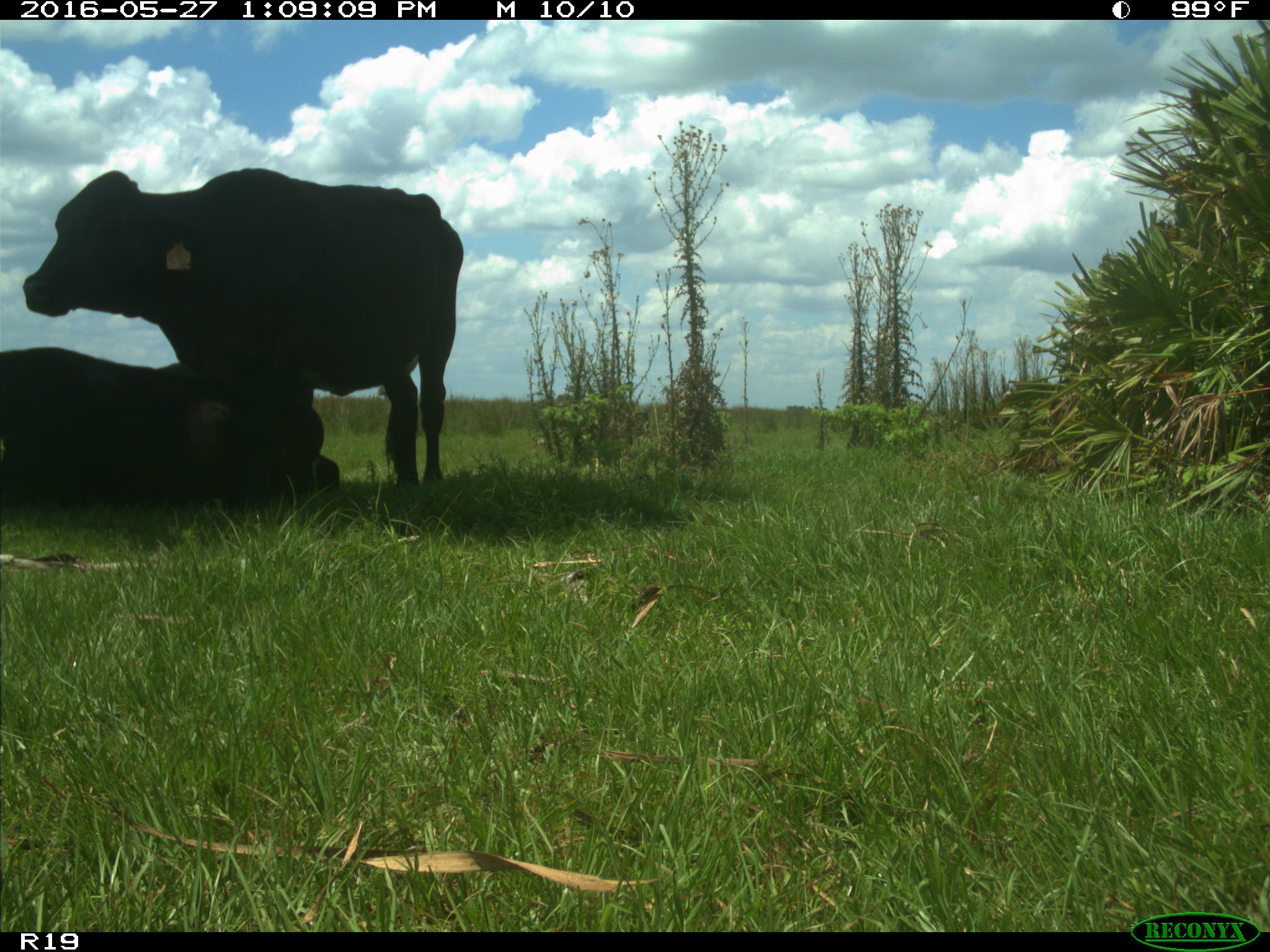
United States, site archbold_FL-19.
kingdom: Animalia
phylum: Chordata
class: Mammalia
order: Artiodactyla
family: Bovidae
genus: Bos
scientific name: Bos taurus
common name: domestic cow